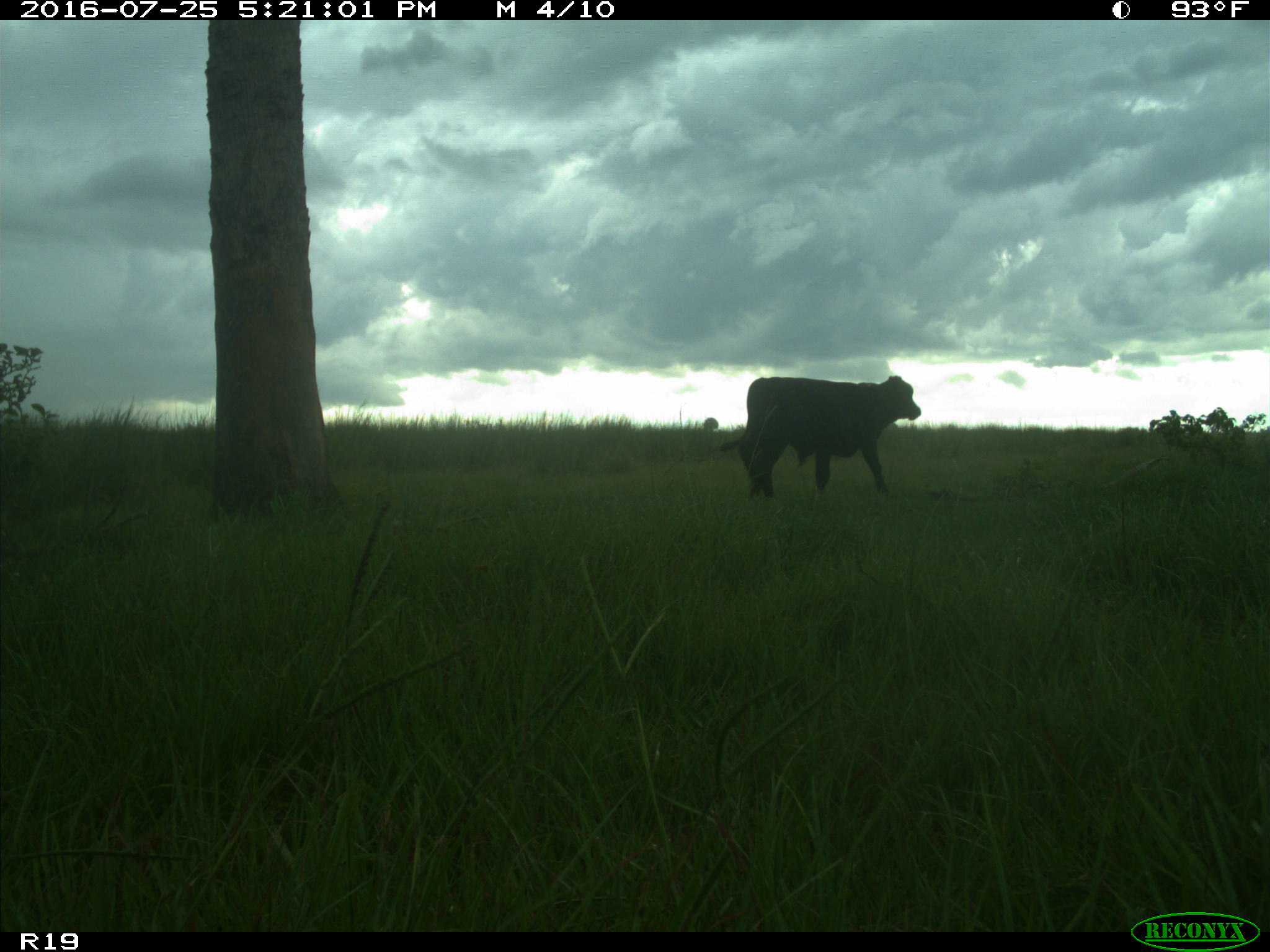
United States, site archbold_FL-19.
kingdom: Animalia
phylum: Chordata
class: Mammalia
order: Artiodactyla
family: Bovidae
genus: Bos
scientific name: Bos taurus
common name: domestic cow